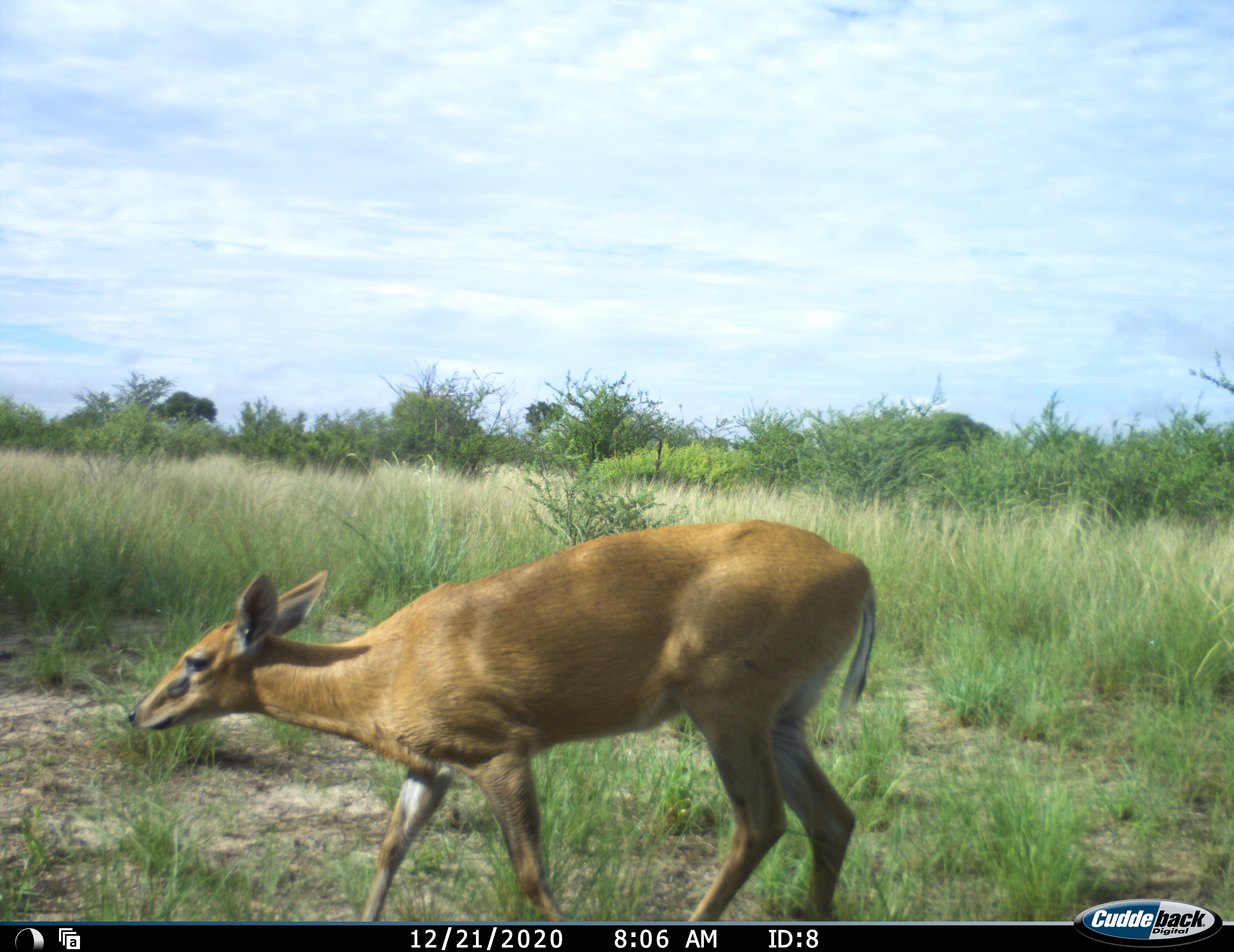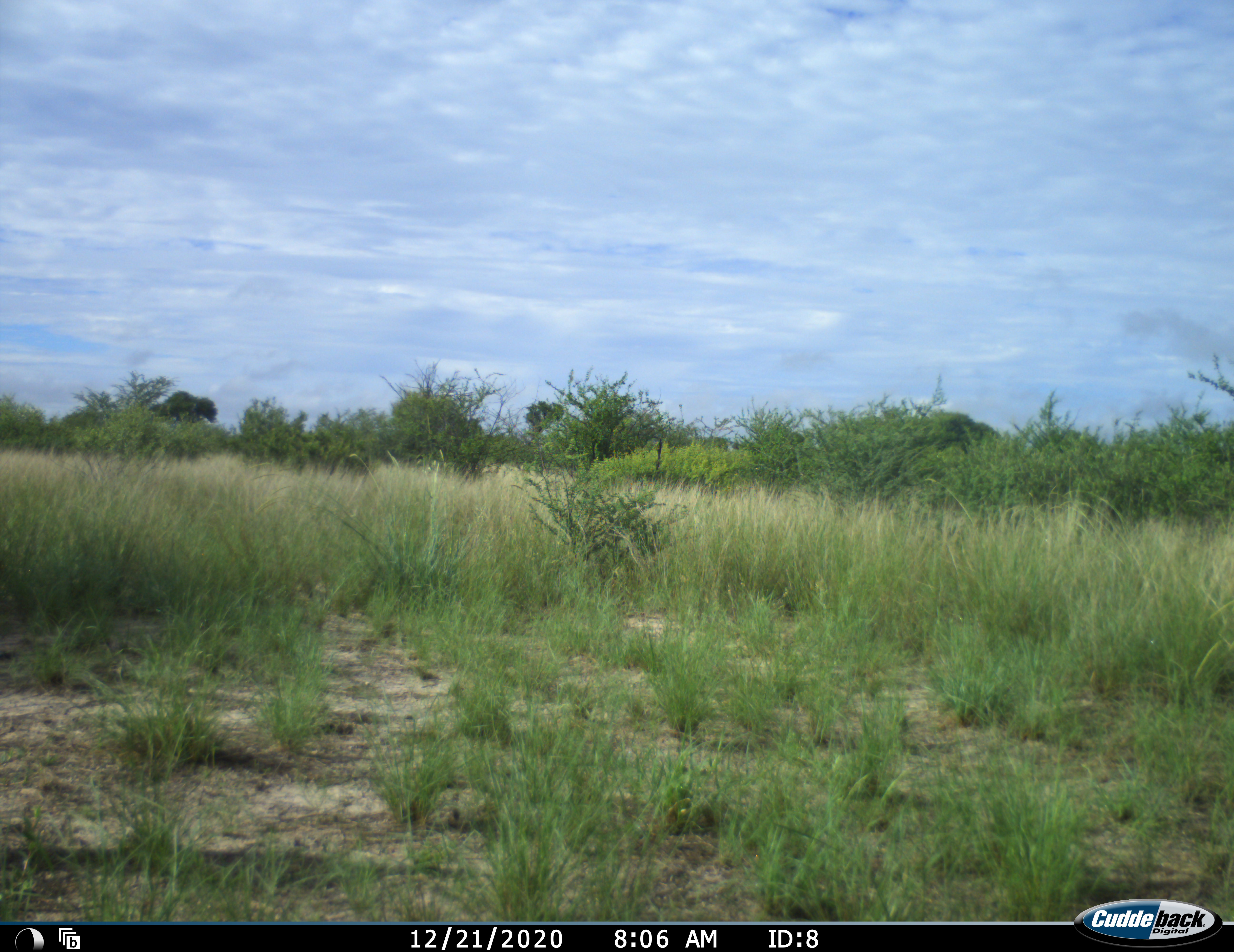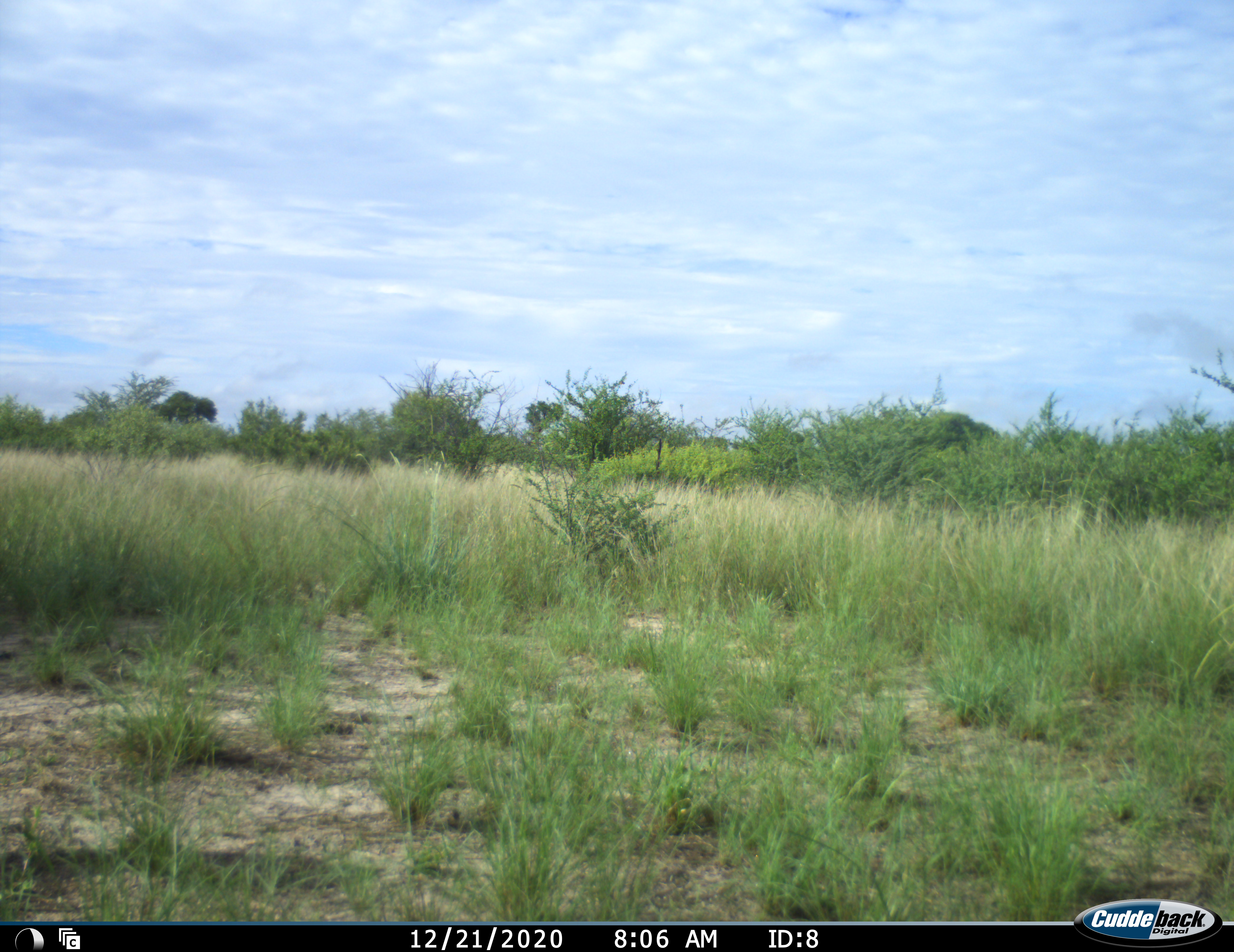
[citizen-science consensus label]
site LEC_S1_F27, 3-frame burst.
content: unidentified animal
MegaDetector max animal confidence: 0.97